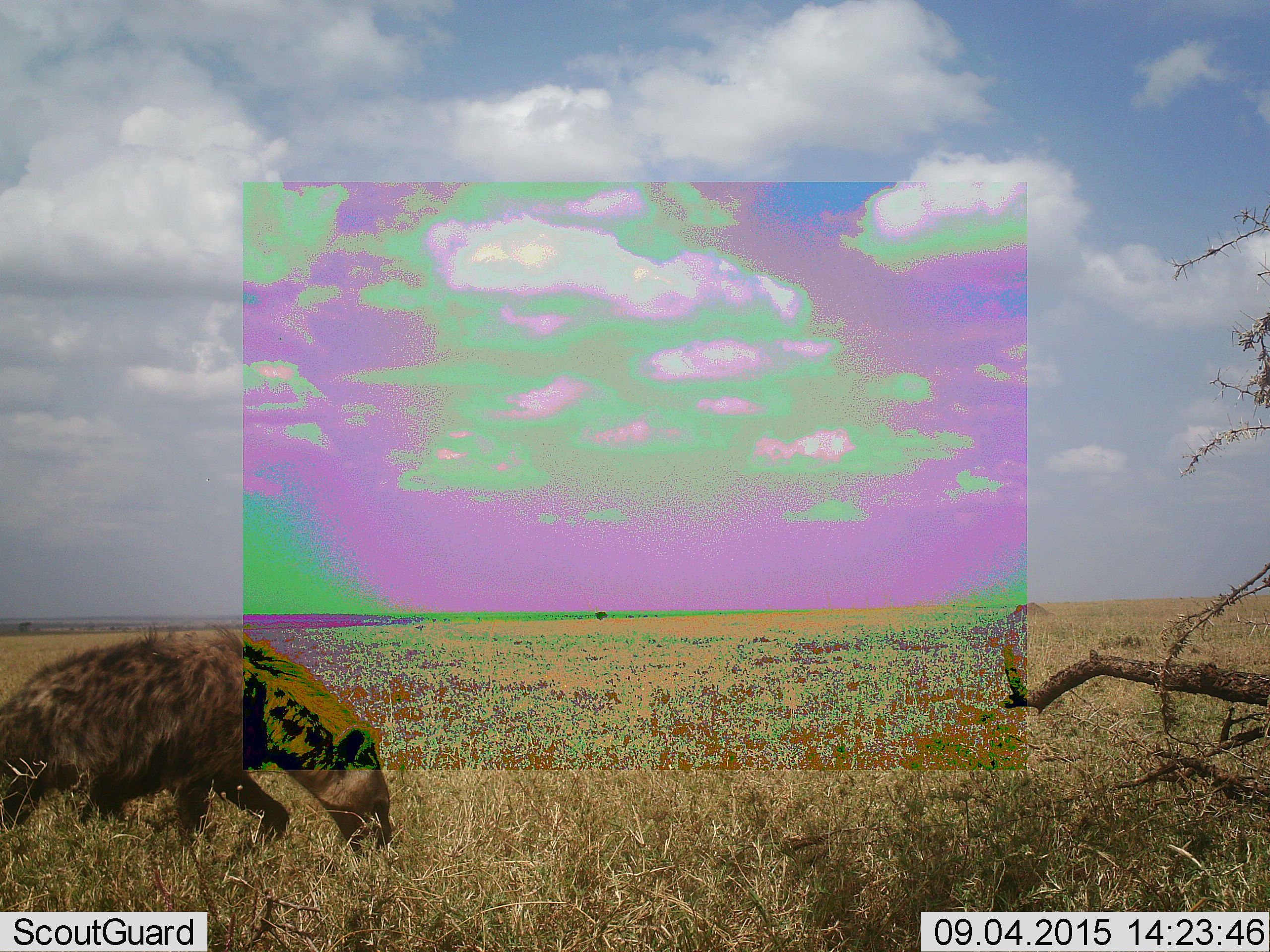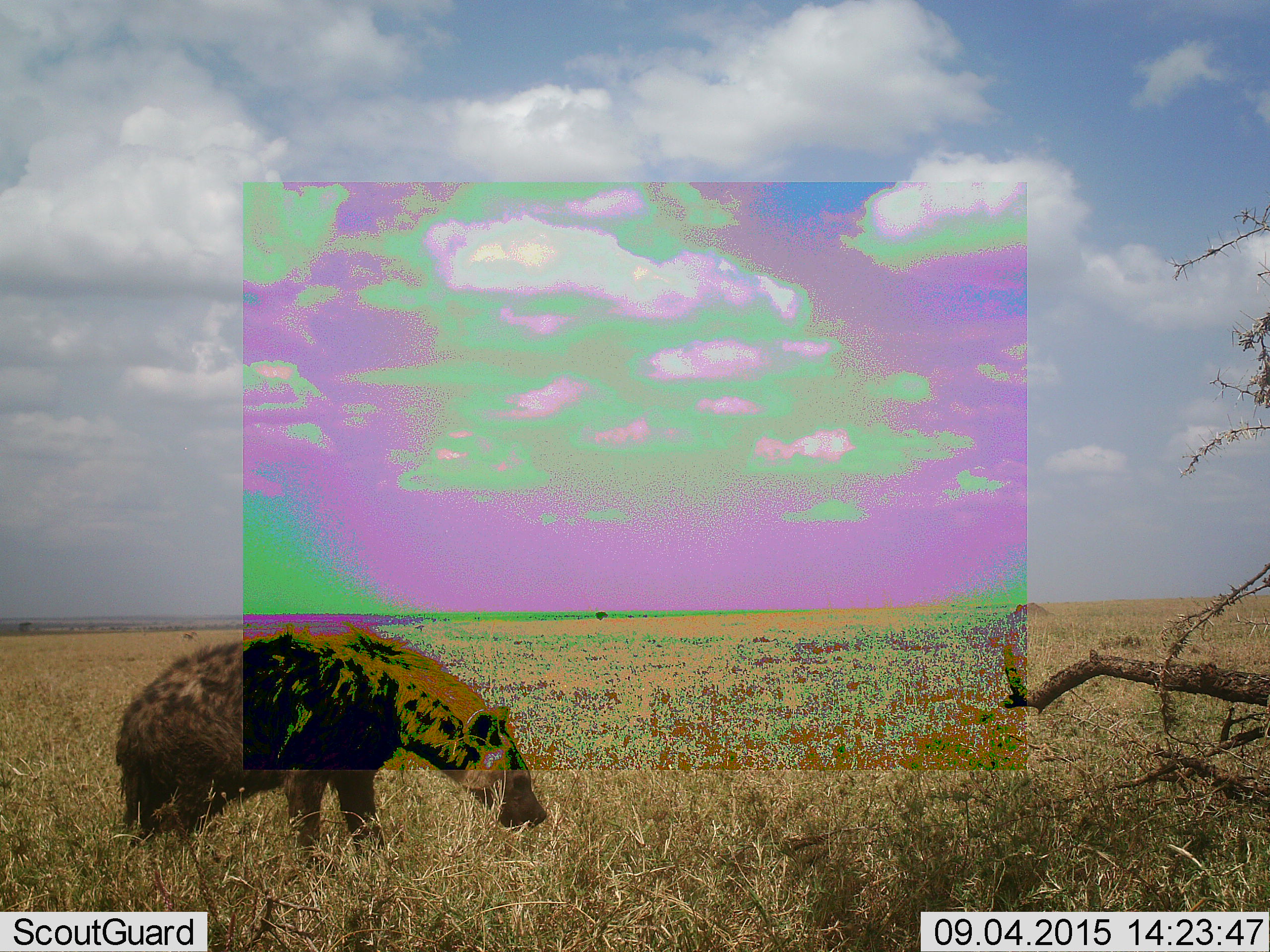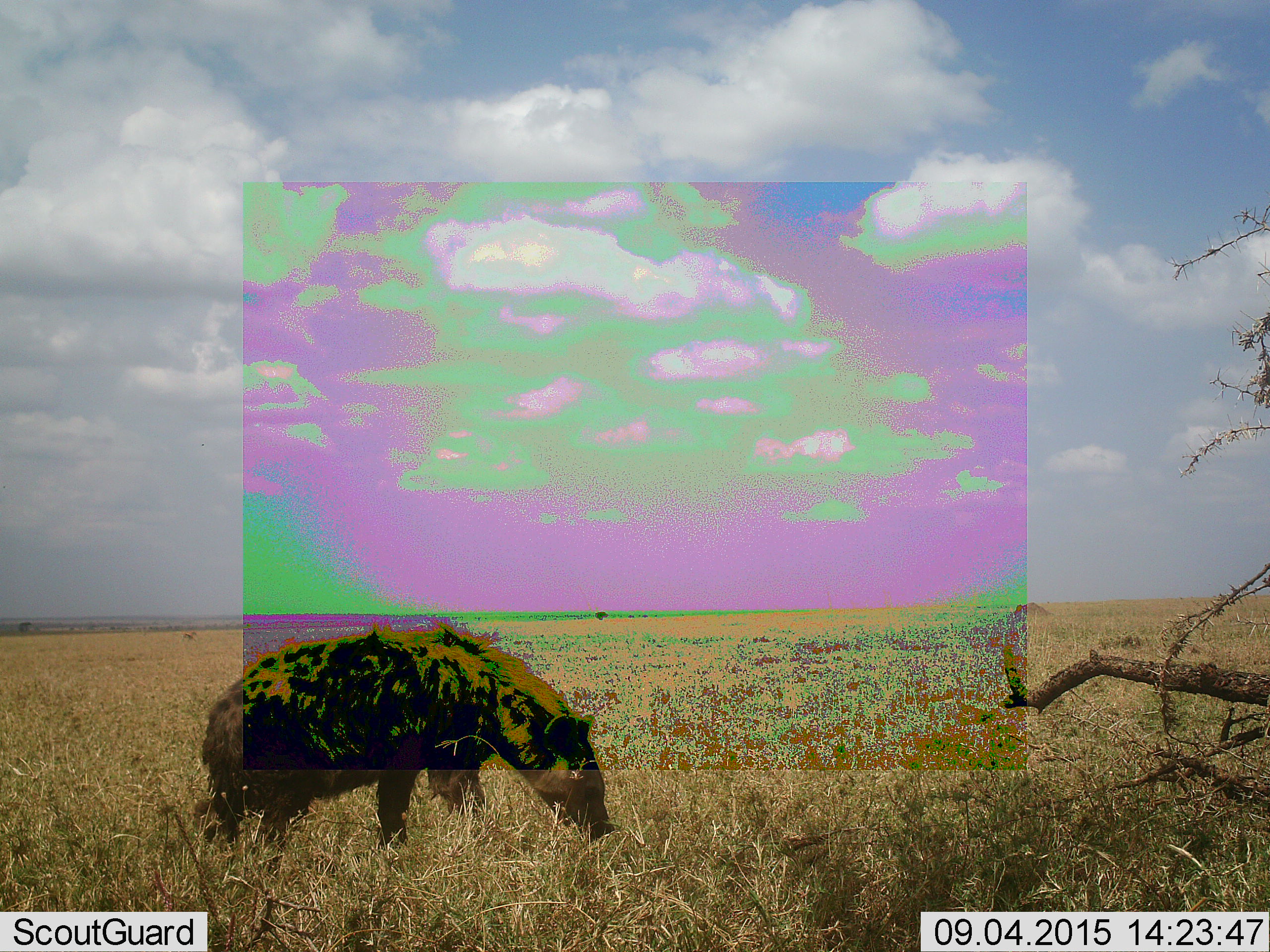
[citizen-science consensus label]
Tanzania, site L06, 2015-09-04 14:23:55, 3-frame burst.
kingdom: Animalia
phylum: Chordata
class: Mammalia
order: Carnivora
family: Hyaenidae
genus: Crocuta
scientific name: Crocuta crocuta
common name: spotted hyena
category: hyenaspotted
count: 1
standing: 0%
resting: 0%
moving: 89%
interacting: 0%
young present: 0%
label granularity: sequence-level